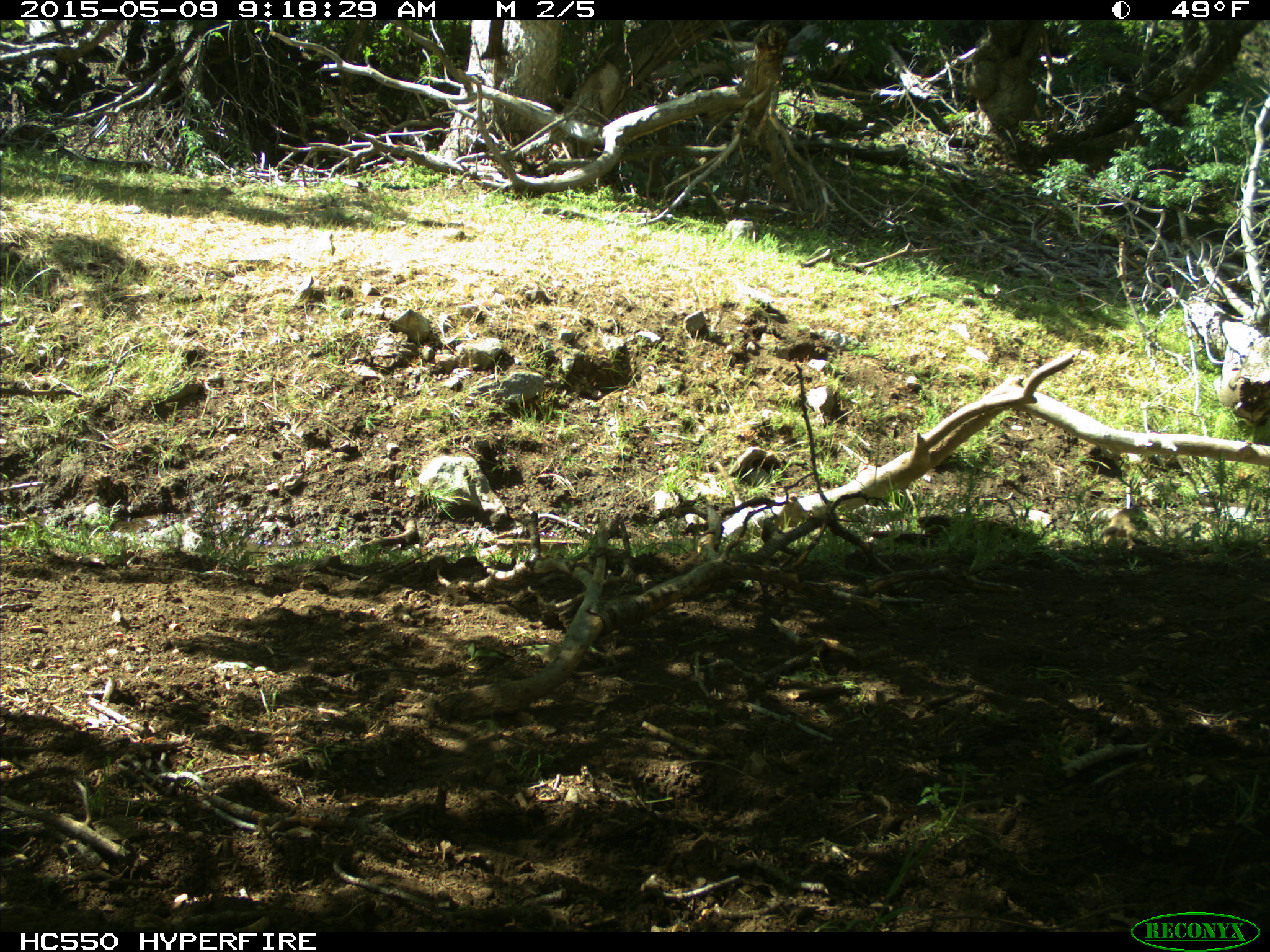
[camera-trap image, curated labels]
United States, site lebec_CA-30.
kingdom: Animalia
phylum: Chordata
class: Mammalia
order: Rodentia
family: Sciuridae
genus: Otospermophilus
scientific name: Otospermophilus beecheyi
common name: california ground squirrel